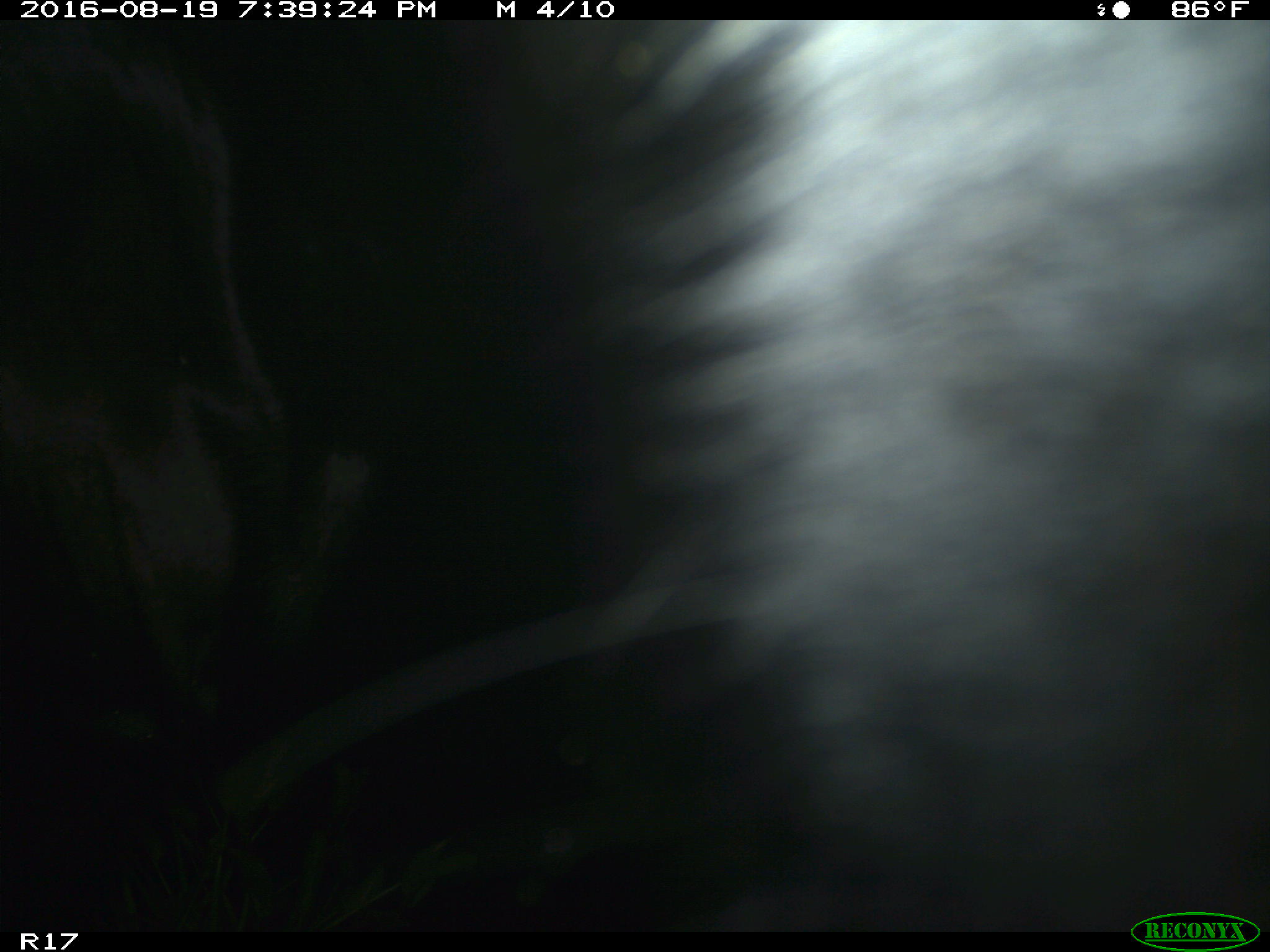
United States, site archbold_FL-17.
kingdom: Animalia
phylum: Chordata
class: Mammalia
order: Artiodactyla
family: Bovidae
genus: Bos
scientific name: Bos taurus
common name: domestic cow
Bos taurus (domestic cow).